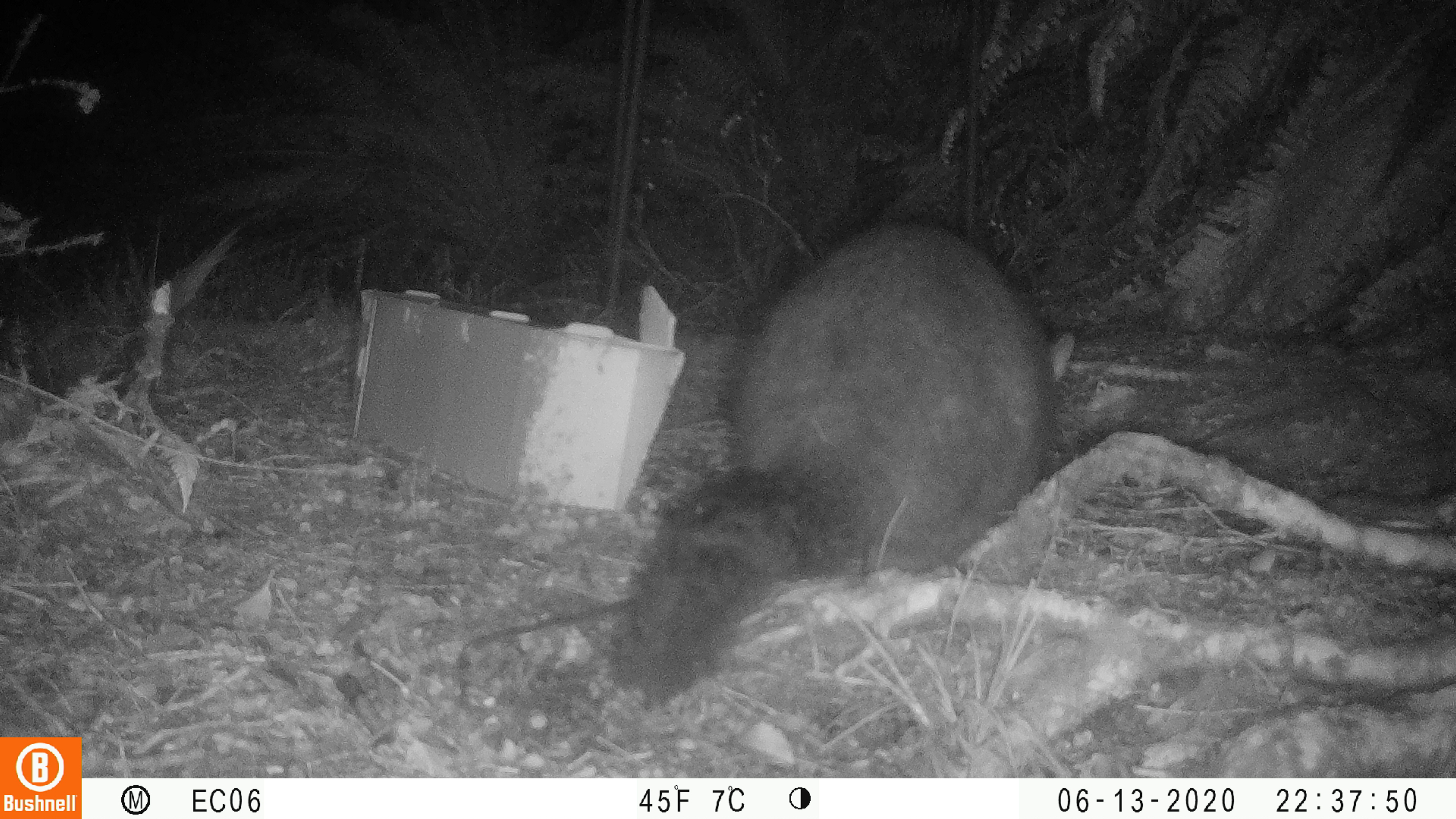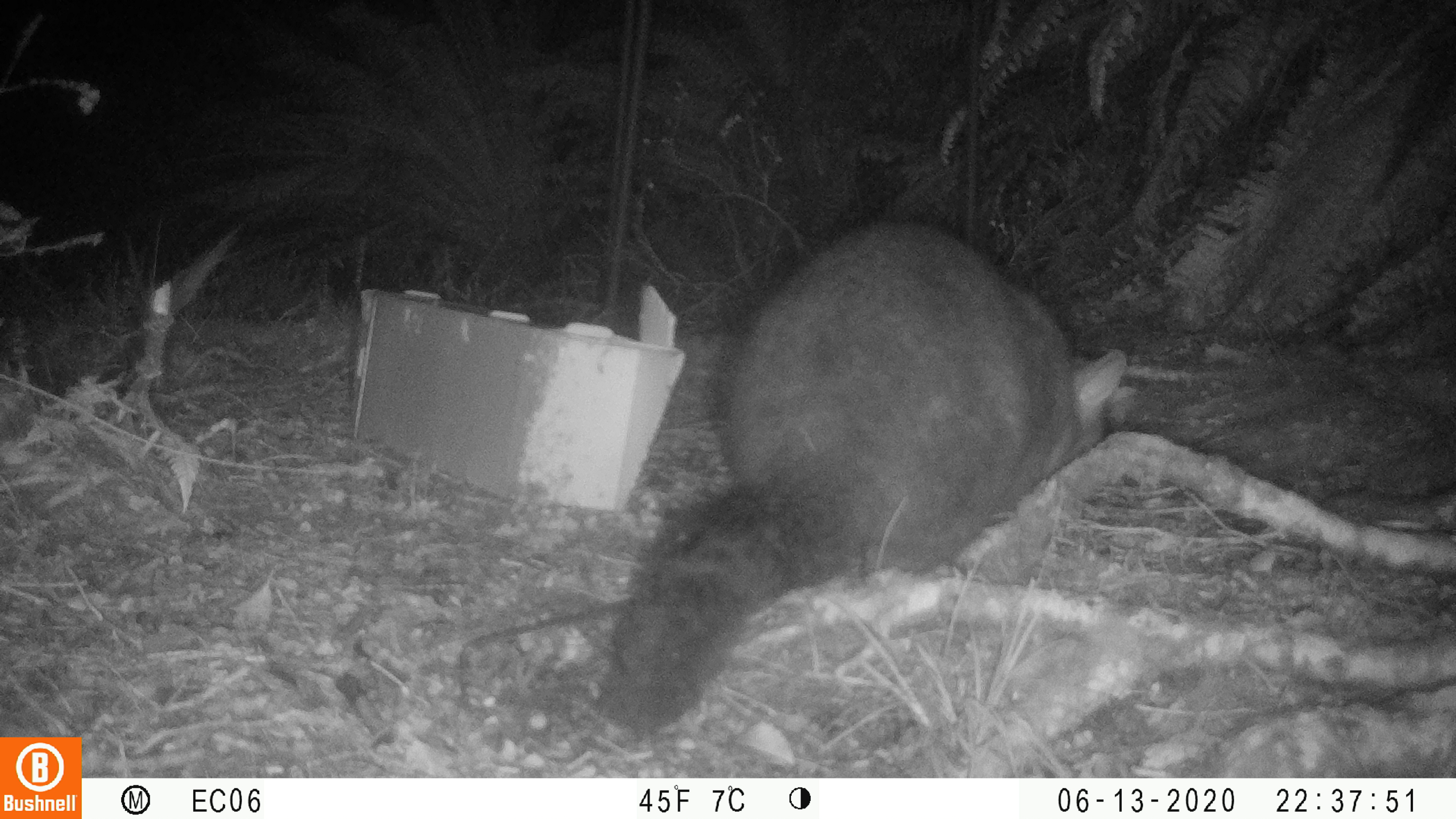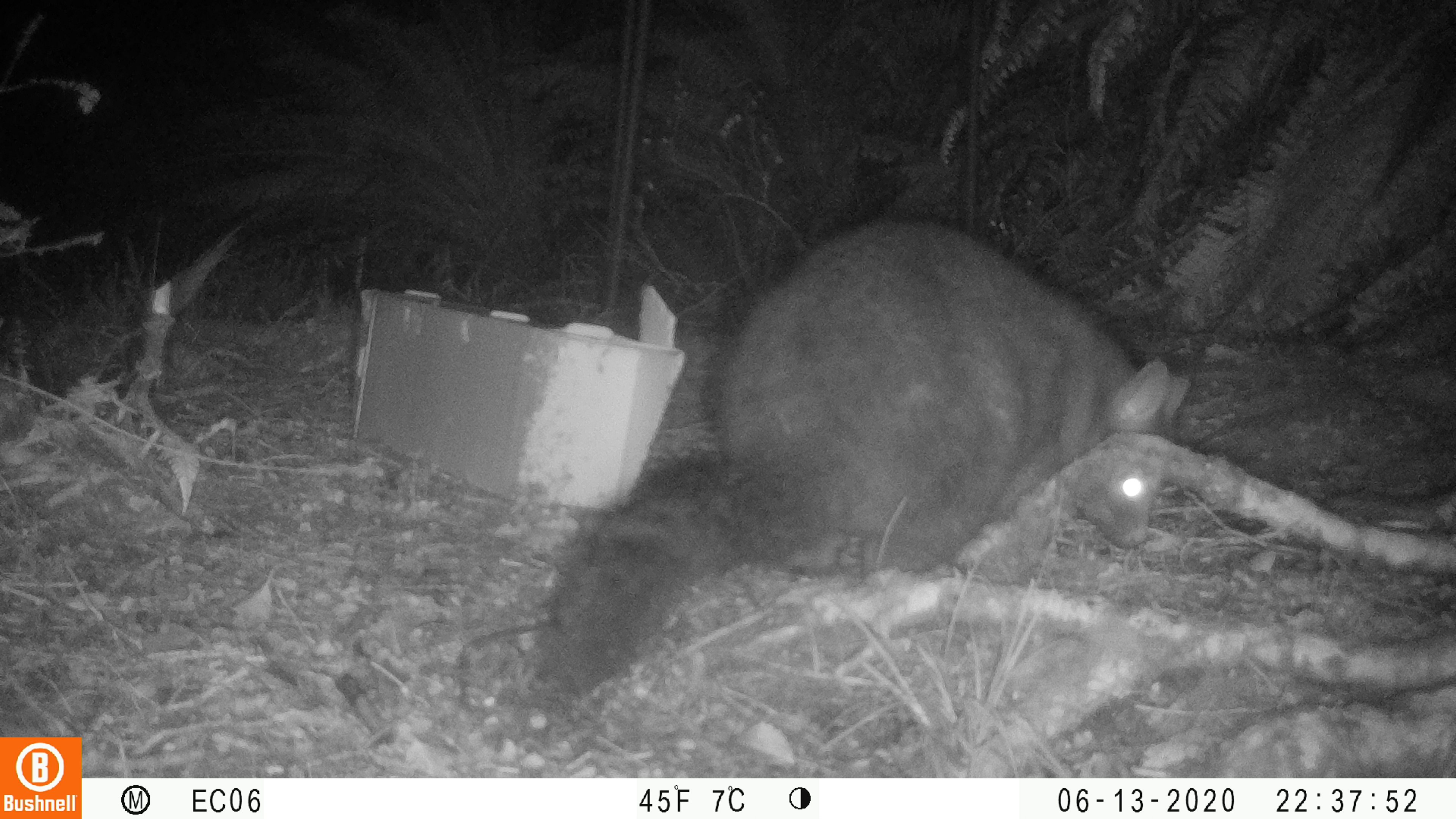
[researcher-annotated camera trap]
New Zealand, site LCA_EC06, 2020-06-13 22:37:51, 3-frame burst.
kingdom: Animalia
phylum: Chordata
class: Mammalia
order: Diprotodontia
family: Phalangeridae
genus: Trichosurus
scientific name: Trichosurus vulpecula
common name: common brushtail possum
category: possum